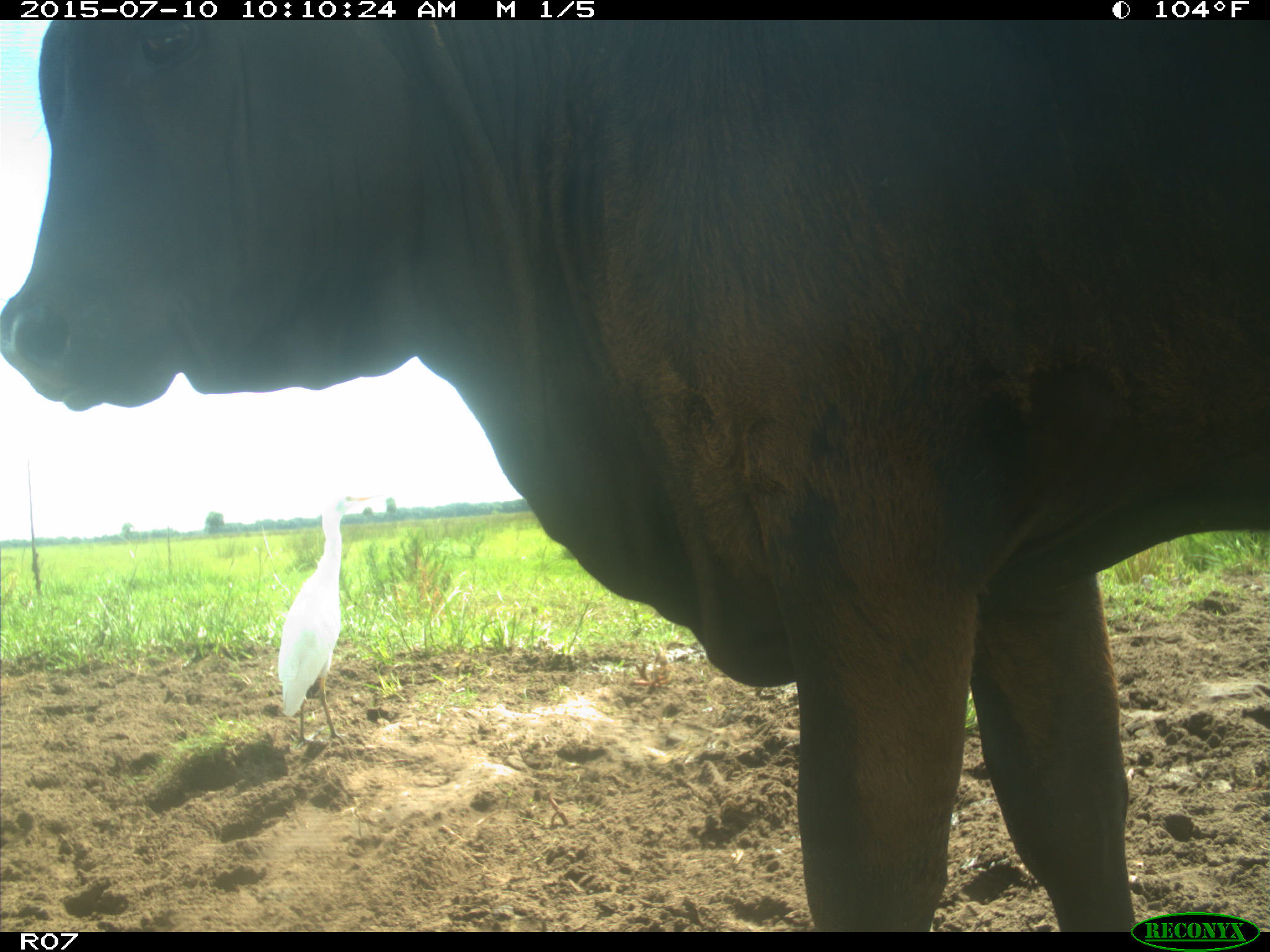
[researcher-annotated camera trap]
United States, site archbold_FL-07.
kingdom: Animalia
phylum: Chordata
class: Mammalia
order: Artiodactyla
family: Bovidae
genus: Bos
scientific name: Bos taurus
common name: domestic cow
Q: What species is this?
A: Bos taurus (domestic cow).